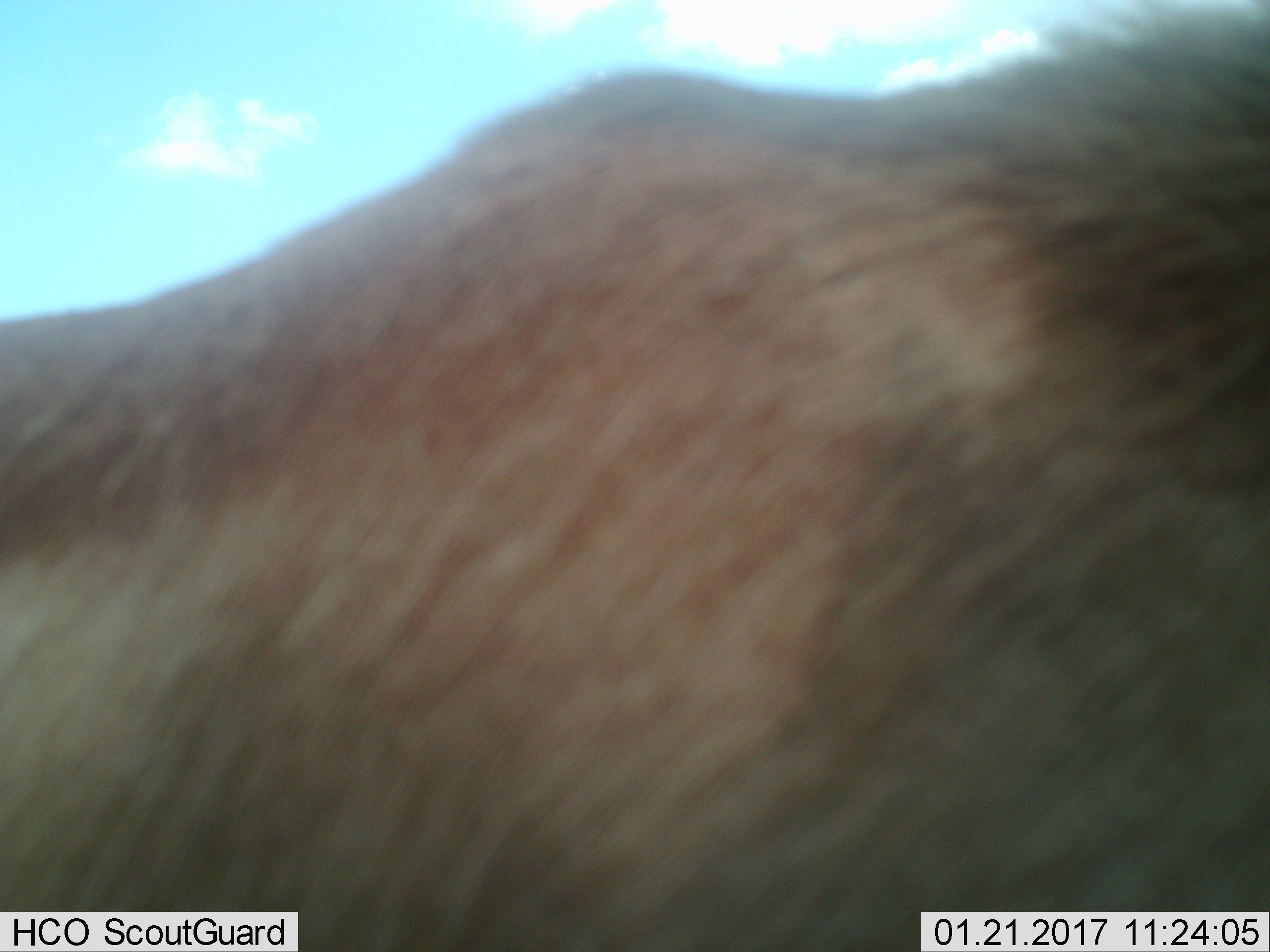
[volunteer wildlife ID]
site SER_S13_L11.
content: unidentified animal